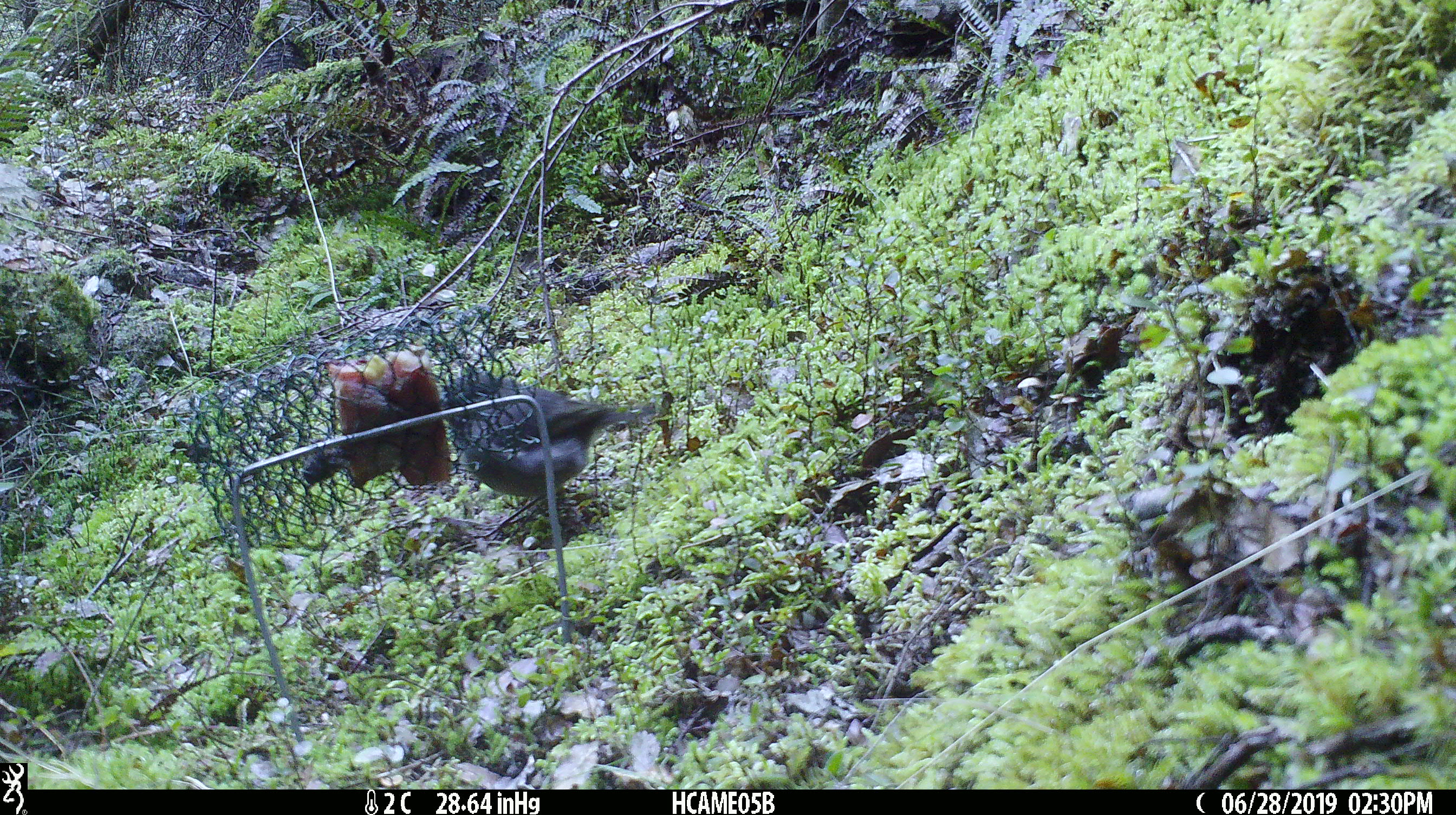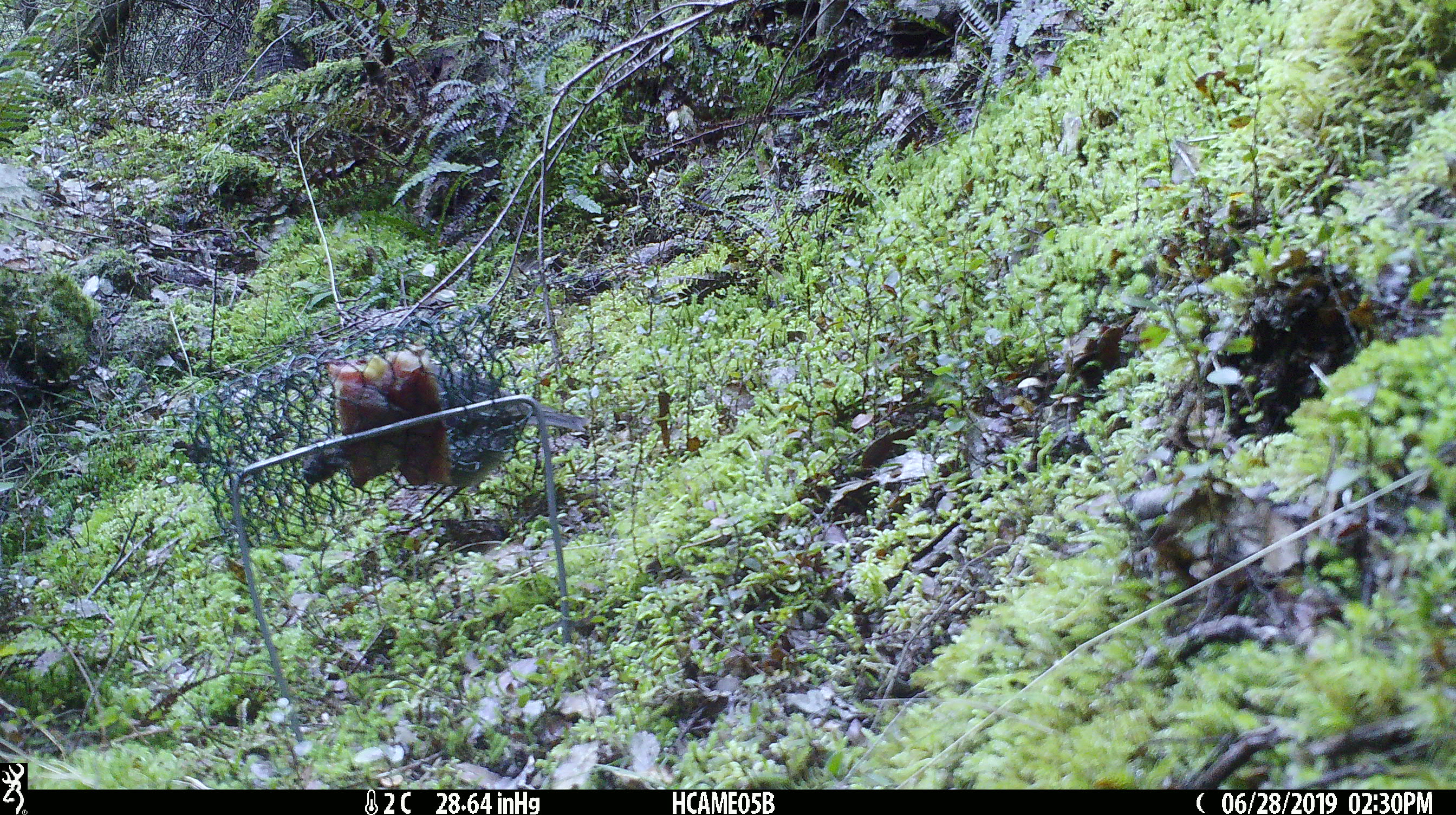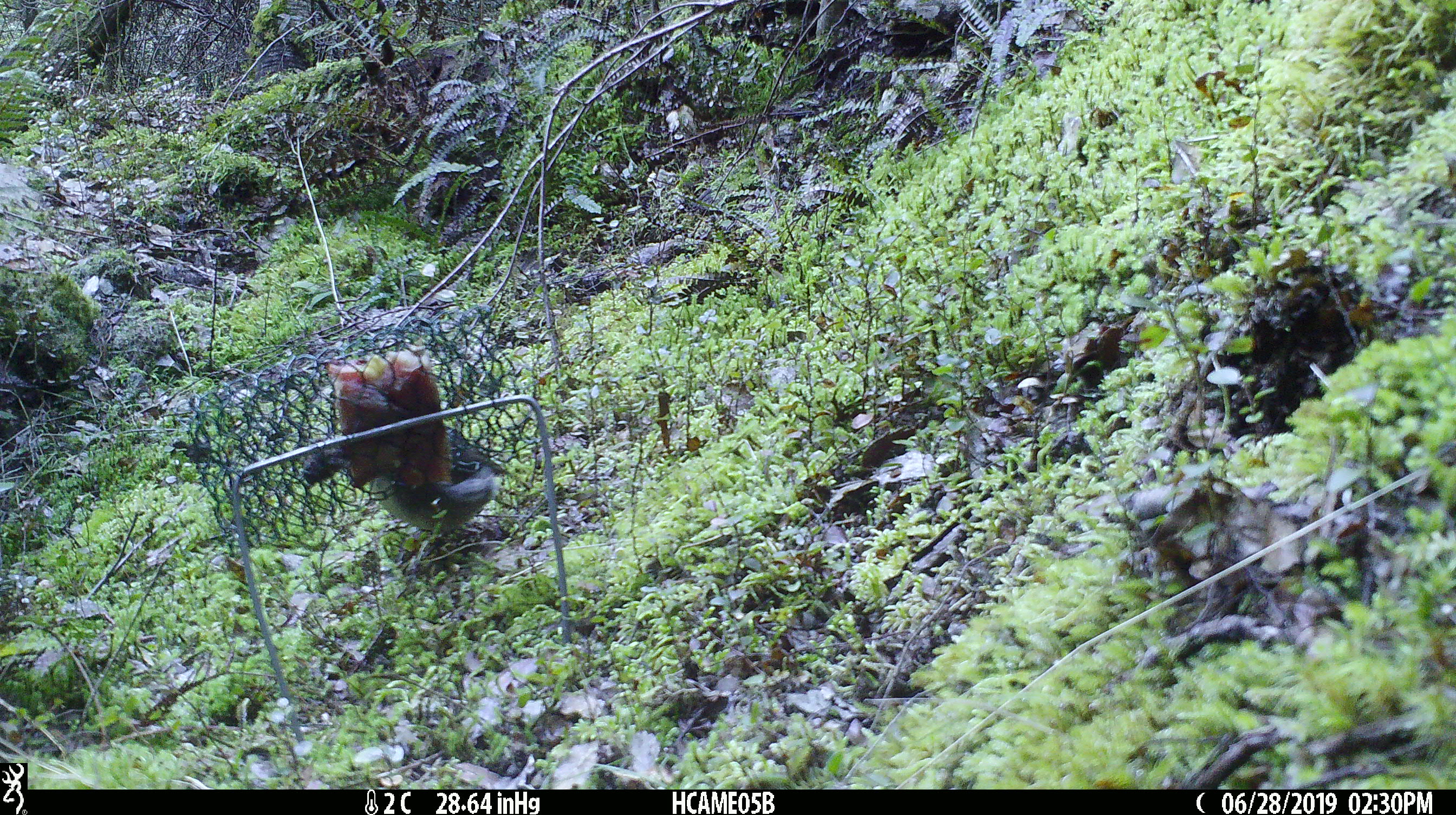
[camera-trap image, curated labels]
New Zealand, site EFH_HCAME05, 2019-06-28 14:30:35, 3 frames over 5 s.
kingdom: Animalia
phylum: Chordata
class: Aves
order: Passeriformes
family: Petroicidae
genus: Petroica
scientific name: Petroica australis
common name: new zealand robin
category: robin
Robin (new zealand robin) (Petroica australis).